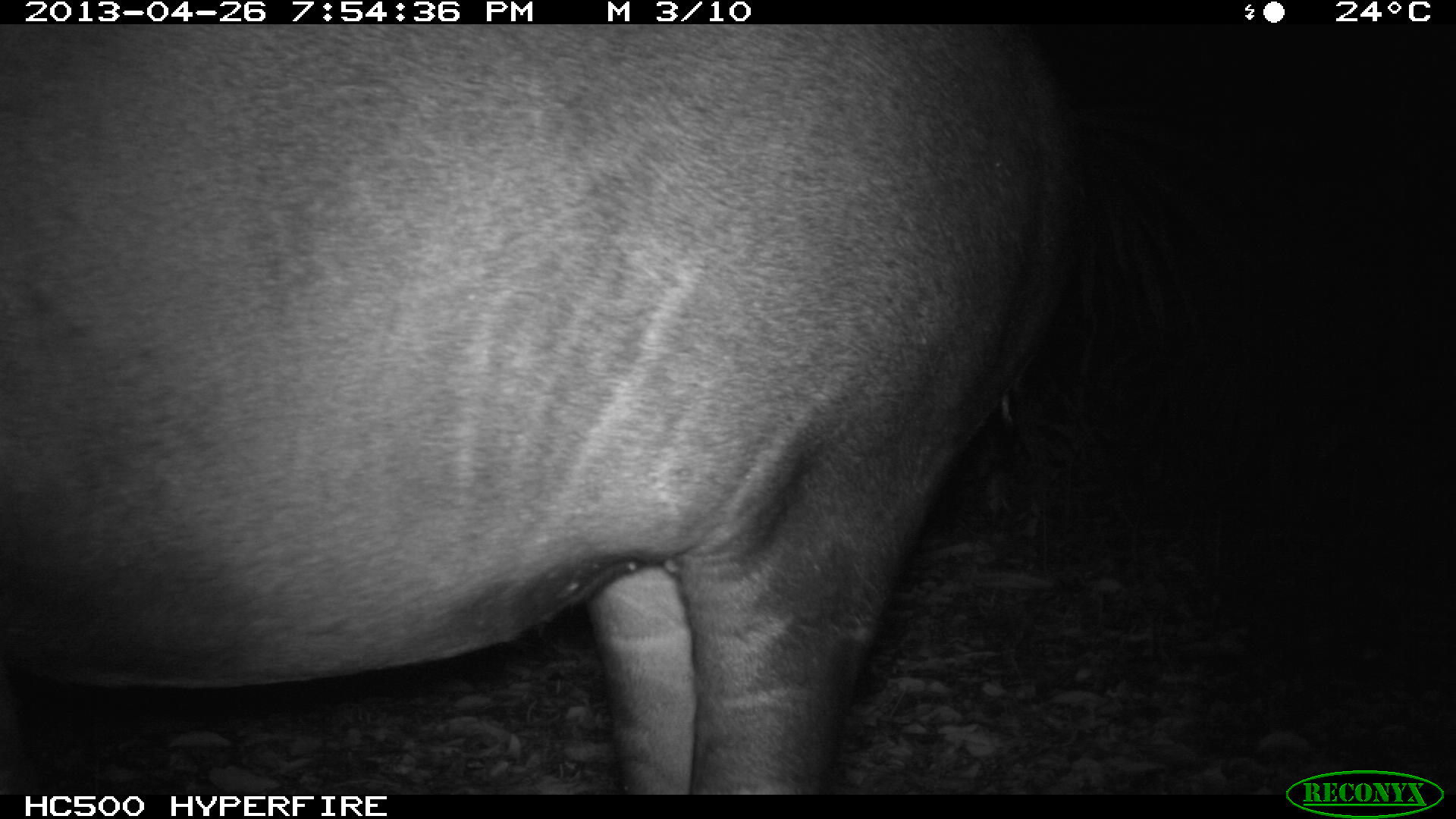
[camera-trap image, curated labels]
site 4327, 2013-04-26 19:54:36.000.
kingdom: Animalia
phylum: Chordata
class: Mammalia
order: Perissodactyla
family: Tapiridae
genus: Tapirus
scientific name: Tapirus bairdii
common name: baird's tapir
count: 1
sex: female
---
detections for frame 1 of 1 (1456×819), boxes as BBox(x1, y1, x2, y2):
tapirus bairdii: BBox(0, 24, 1085, 794)